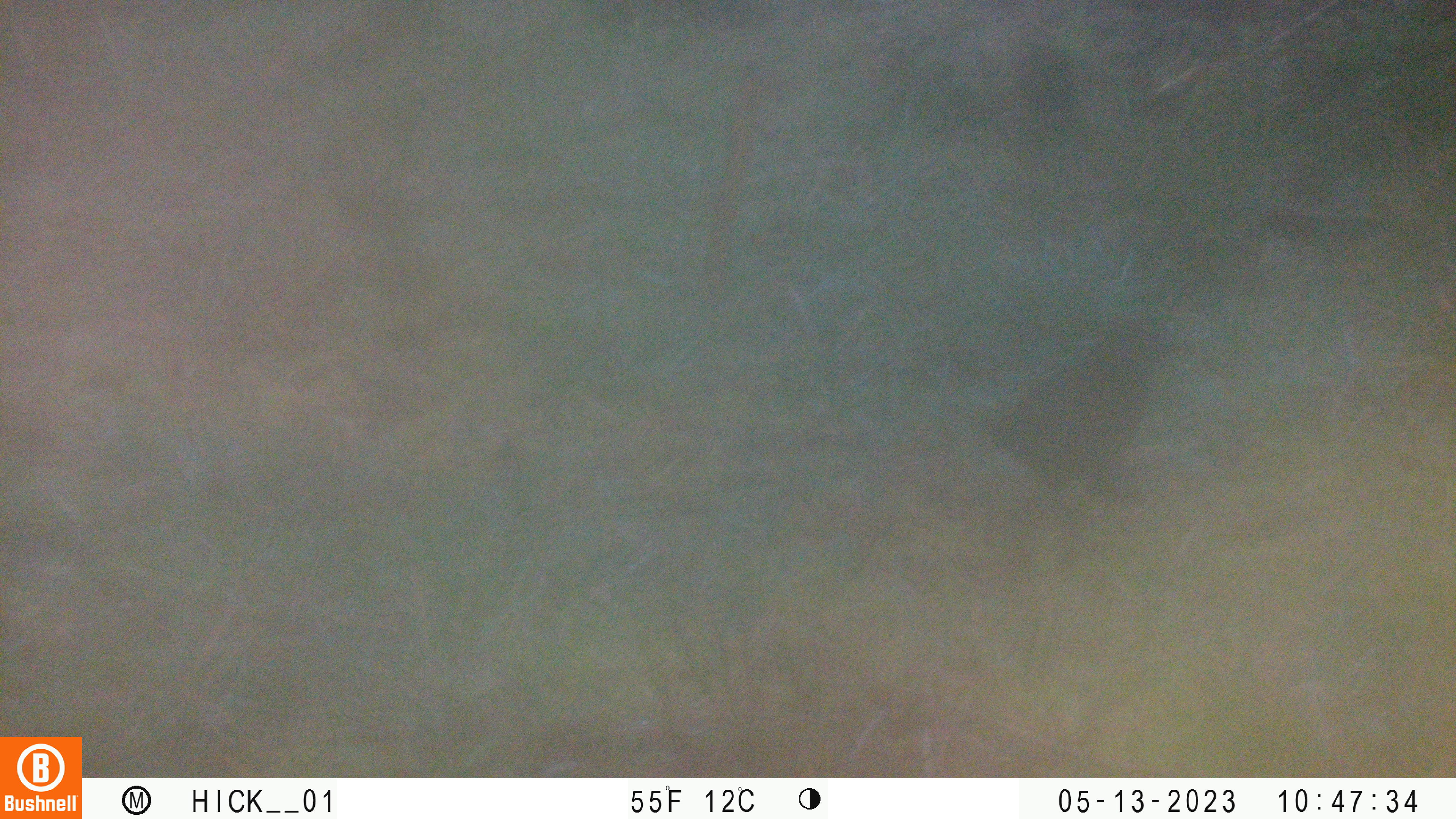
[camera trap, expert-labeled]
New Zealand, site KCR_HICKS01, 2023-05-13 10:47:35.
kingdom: Animalia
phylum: Chordata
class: Aves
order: Passeriformes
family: Turdidae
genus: Turdus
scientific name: Turdus merula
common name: eurasian blackbird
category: blackbird